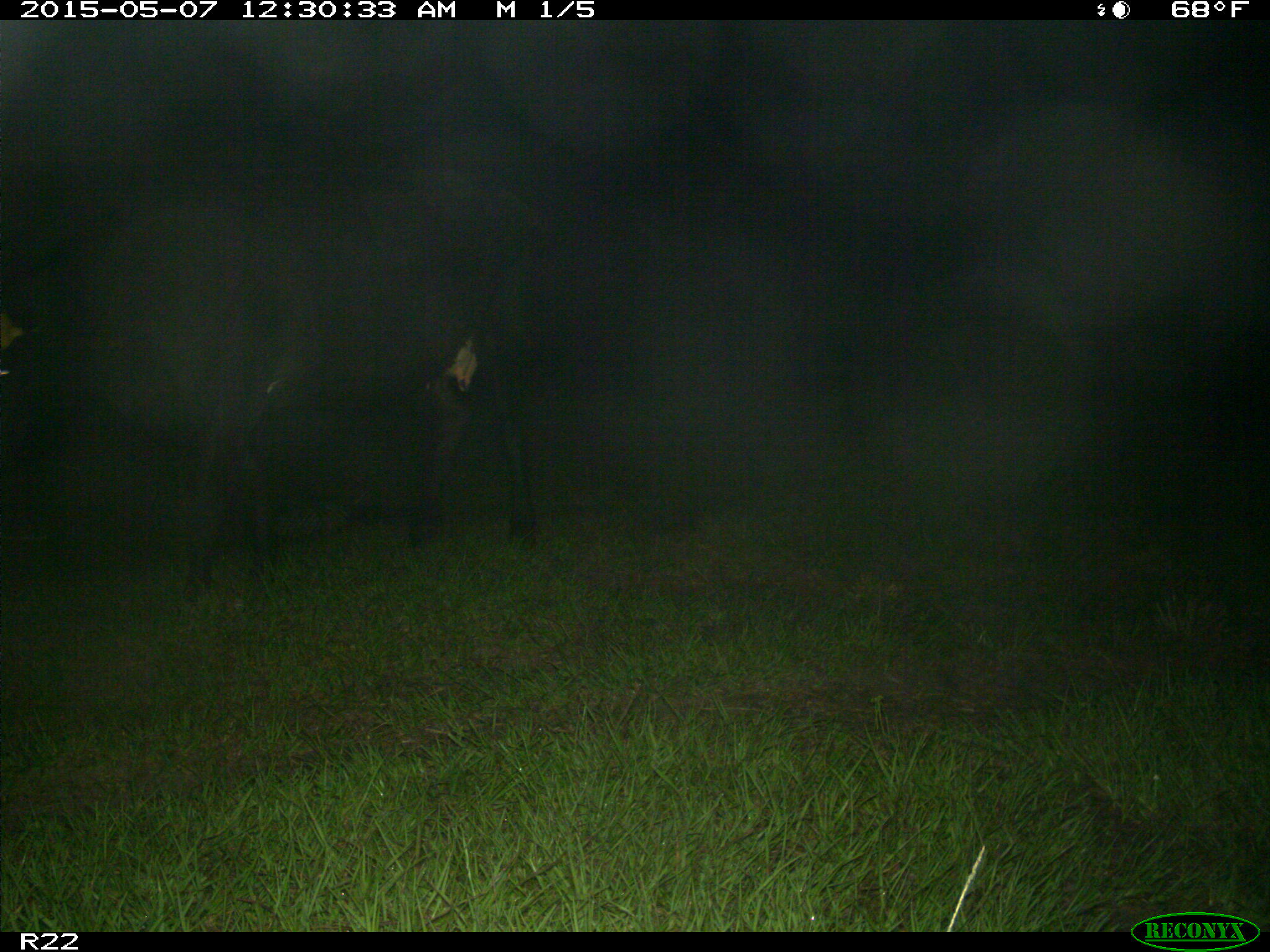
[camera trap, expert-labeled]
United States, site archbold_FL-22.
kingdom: Animalia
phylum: Chordata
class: Mammalia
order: Artiodactyla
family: Bovidae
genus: Bos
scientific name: Bos taurus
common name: domestic cow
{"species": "Bos taurus (domestic cow)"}